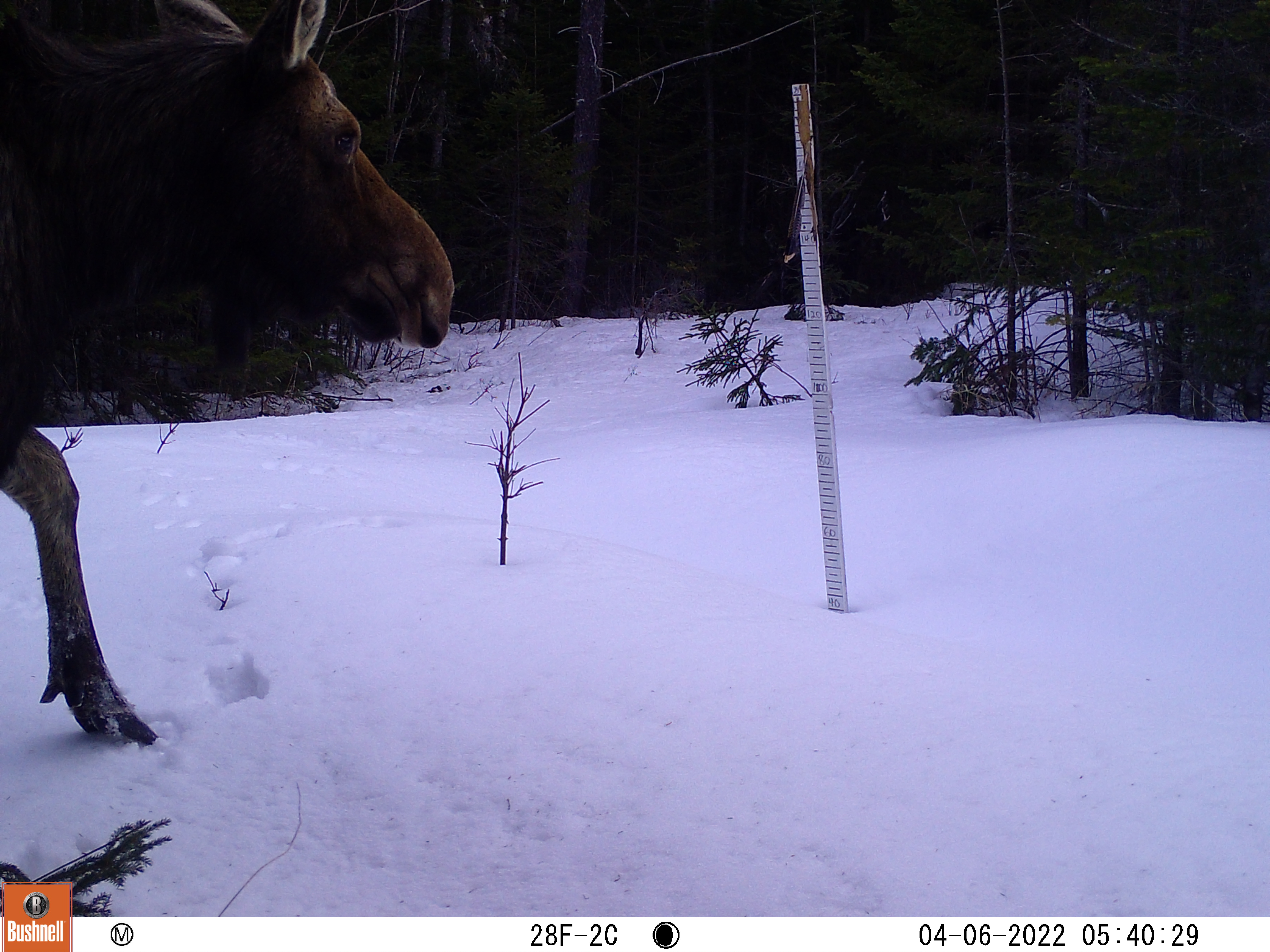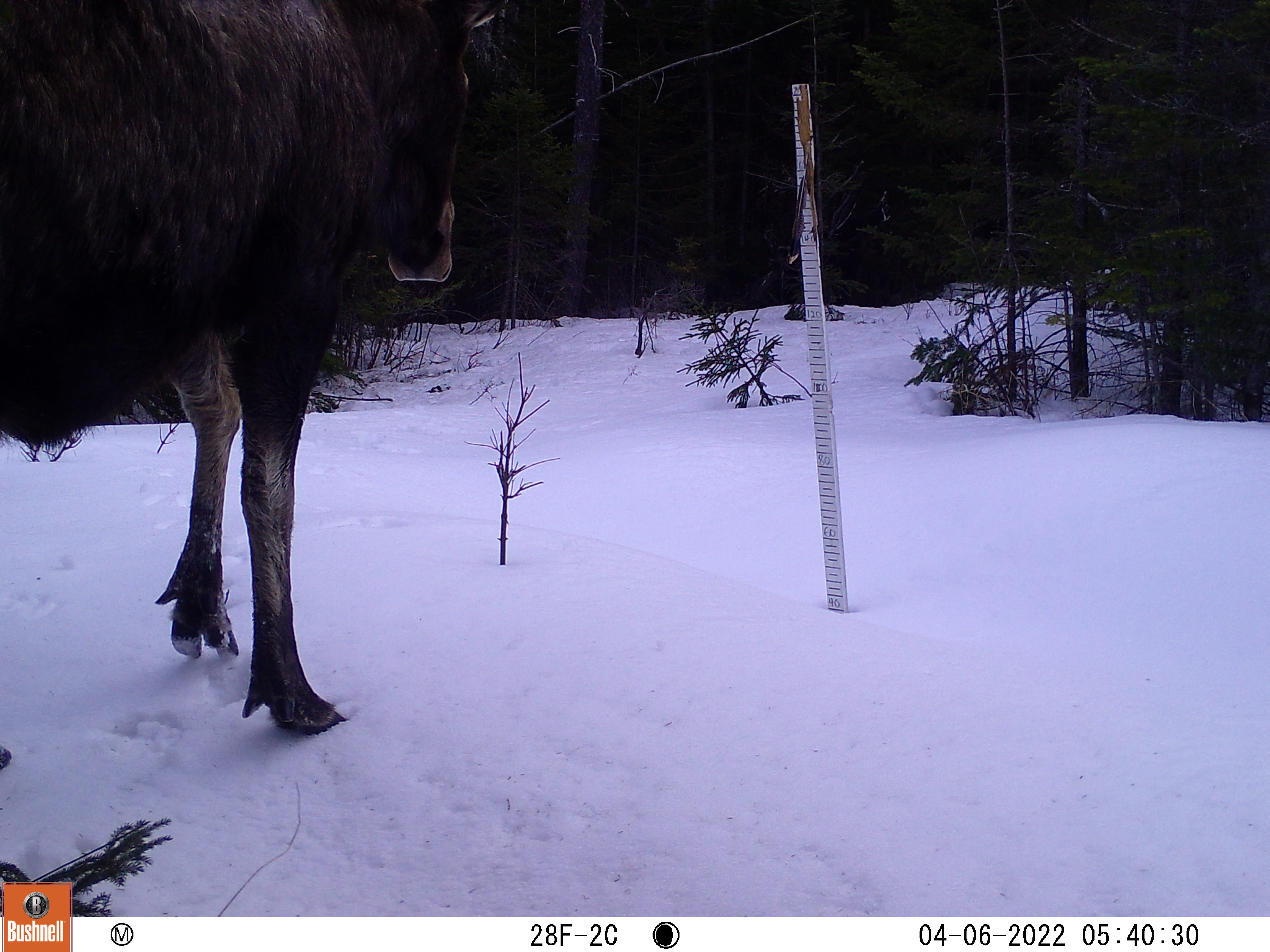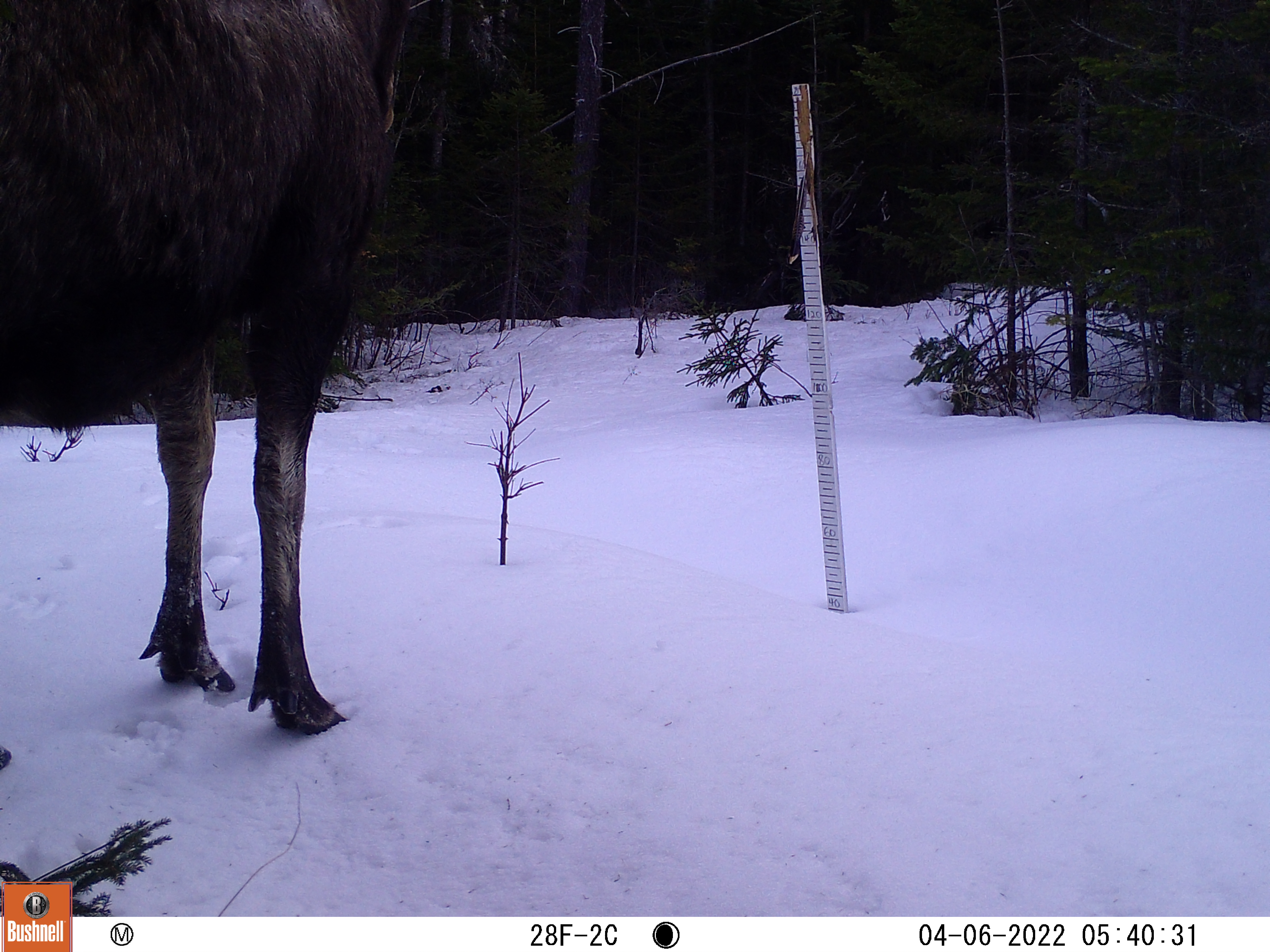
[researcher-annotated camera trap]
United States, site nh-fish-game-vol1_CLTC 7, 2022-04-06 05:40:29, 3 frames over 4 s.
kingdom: Animalia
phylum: Chordata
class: Mammalia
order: Artiodactyla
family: Cervidae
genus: Alces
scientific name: Alces alces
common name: moose